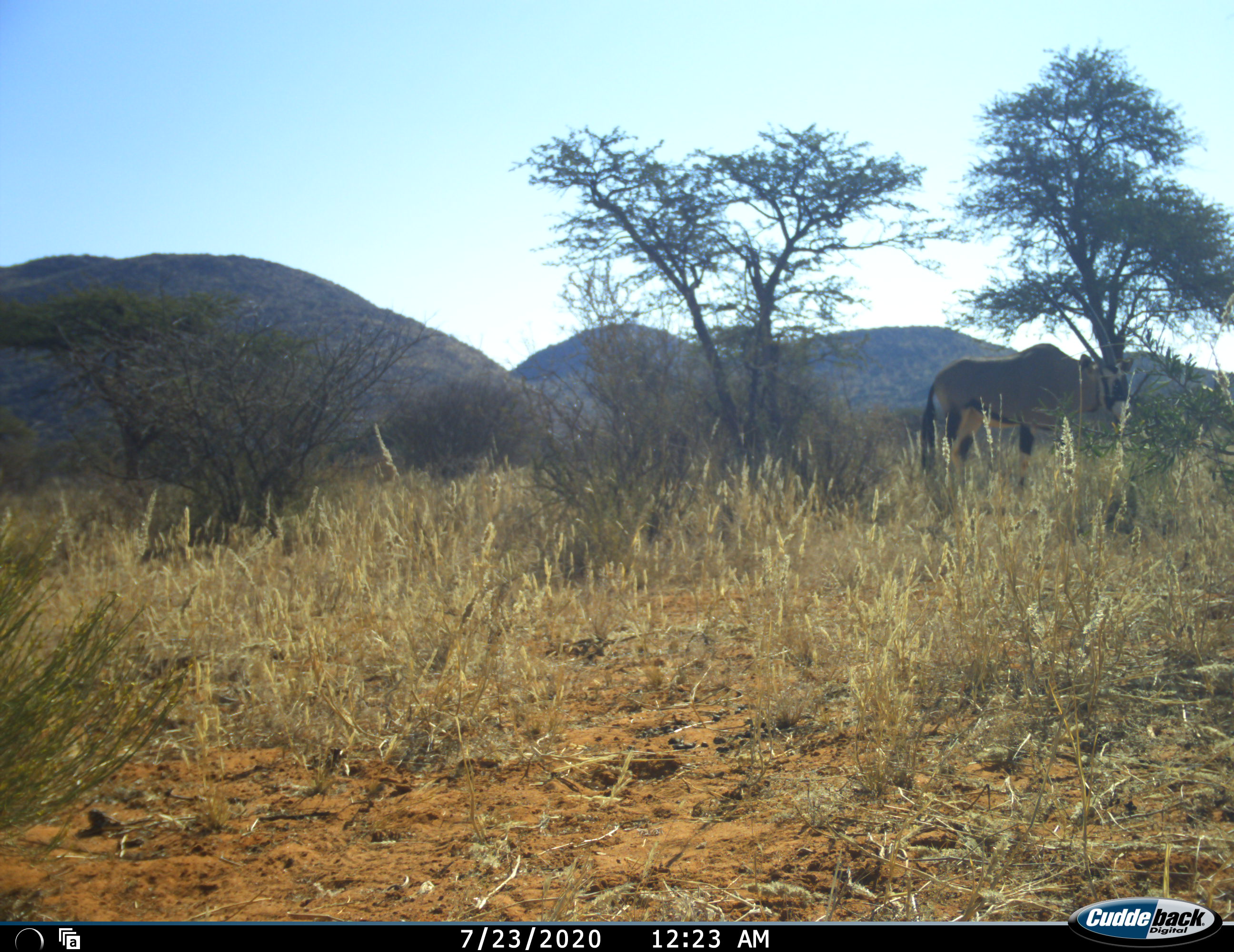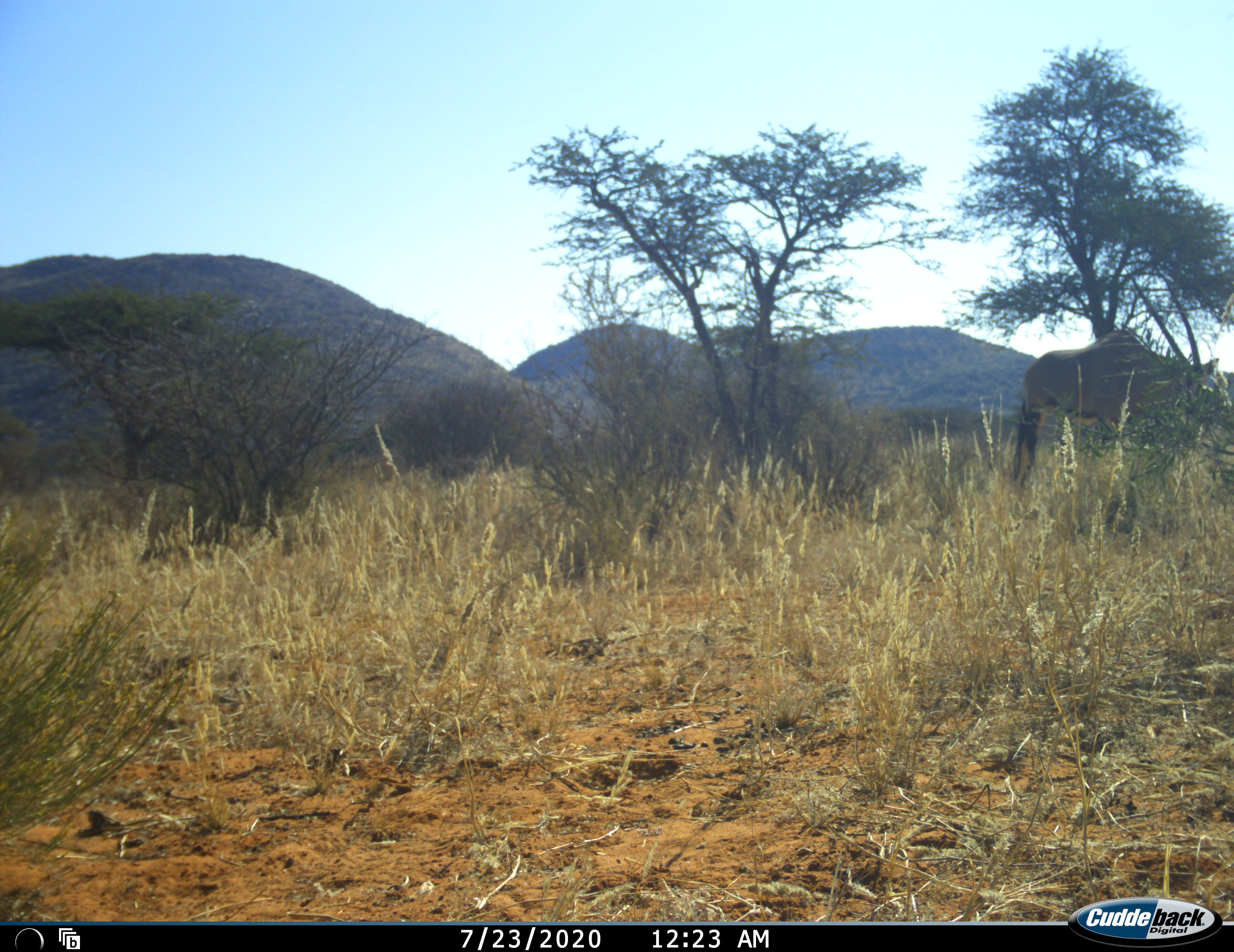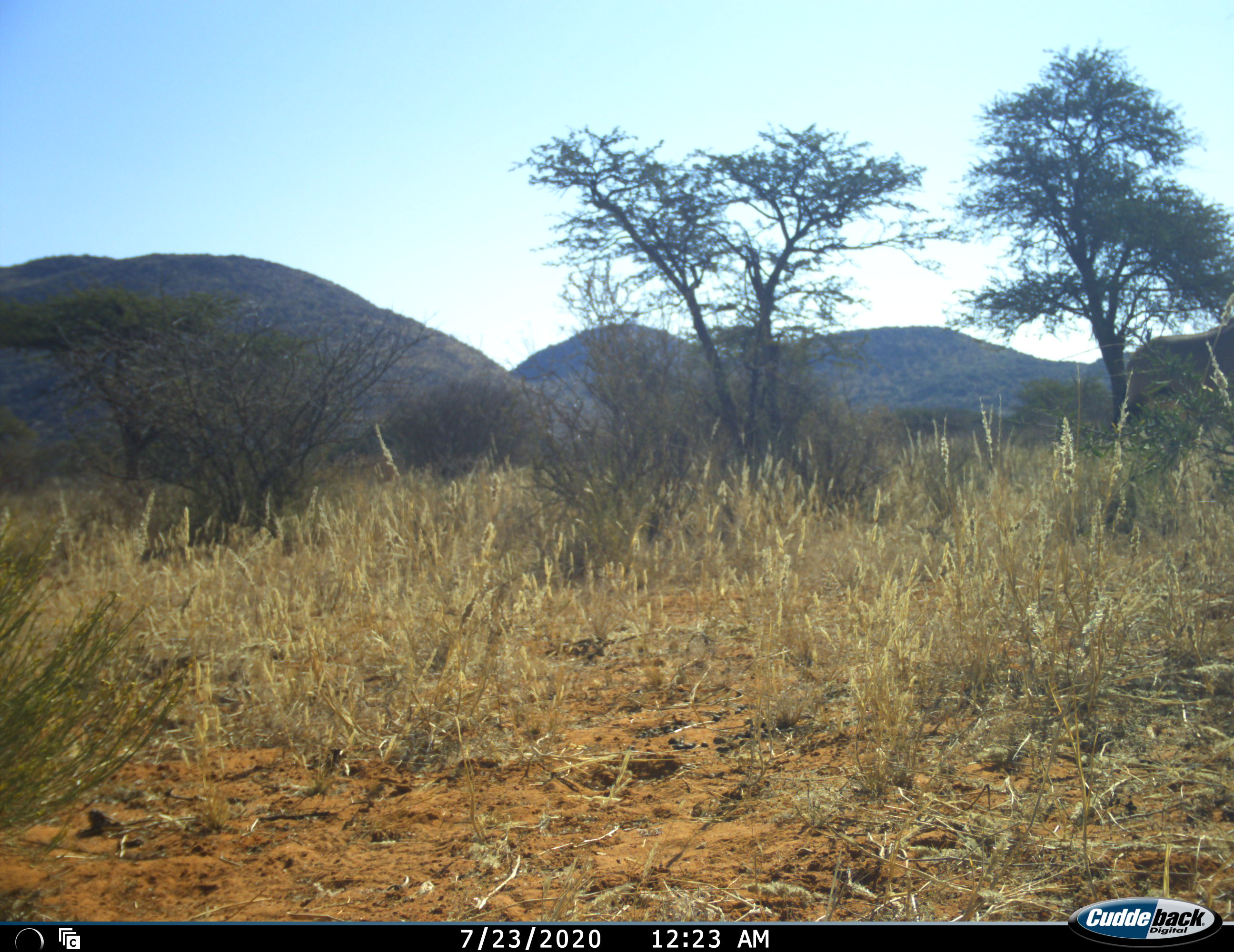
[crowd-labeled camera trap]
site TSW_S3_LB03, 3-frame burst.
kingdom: Animalia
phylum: Chordata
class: Mammalia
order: Artiodactyla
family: Bovidae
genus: Oryx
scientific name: Oryx gazella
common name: gemsbok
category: oryx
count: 1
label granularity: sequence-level